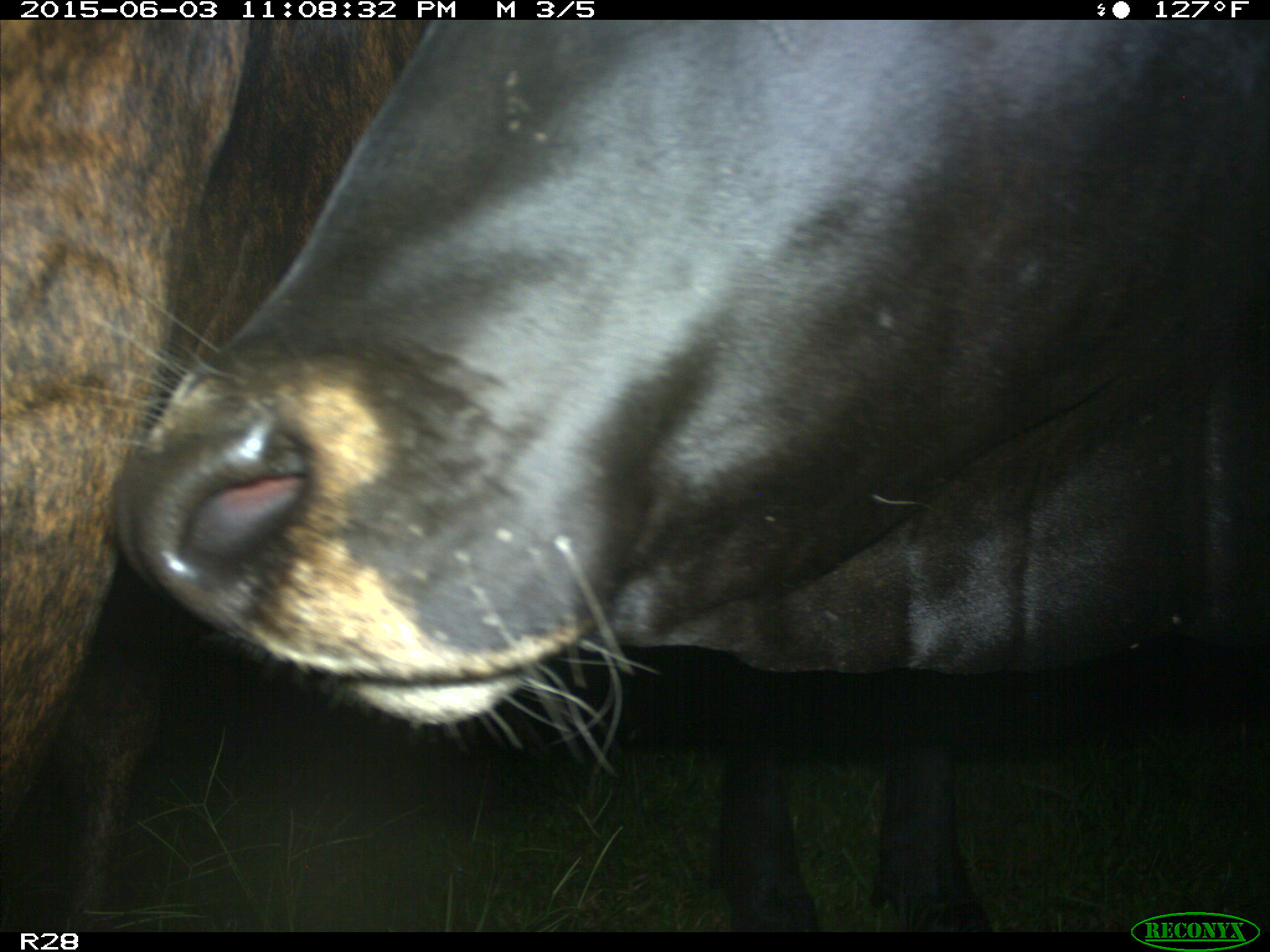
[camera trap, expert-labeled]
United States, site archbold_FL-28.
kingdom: Animalia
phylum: Chordata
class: Mammalia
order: Artiodactyla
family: Bovidae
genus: Bos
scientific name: Bos taurus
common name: domestic cow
Bos taurus (domestic cow).